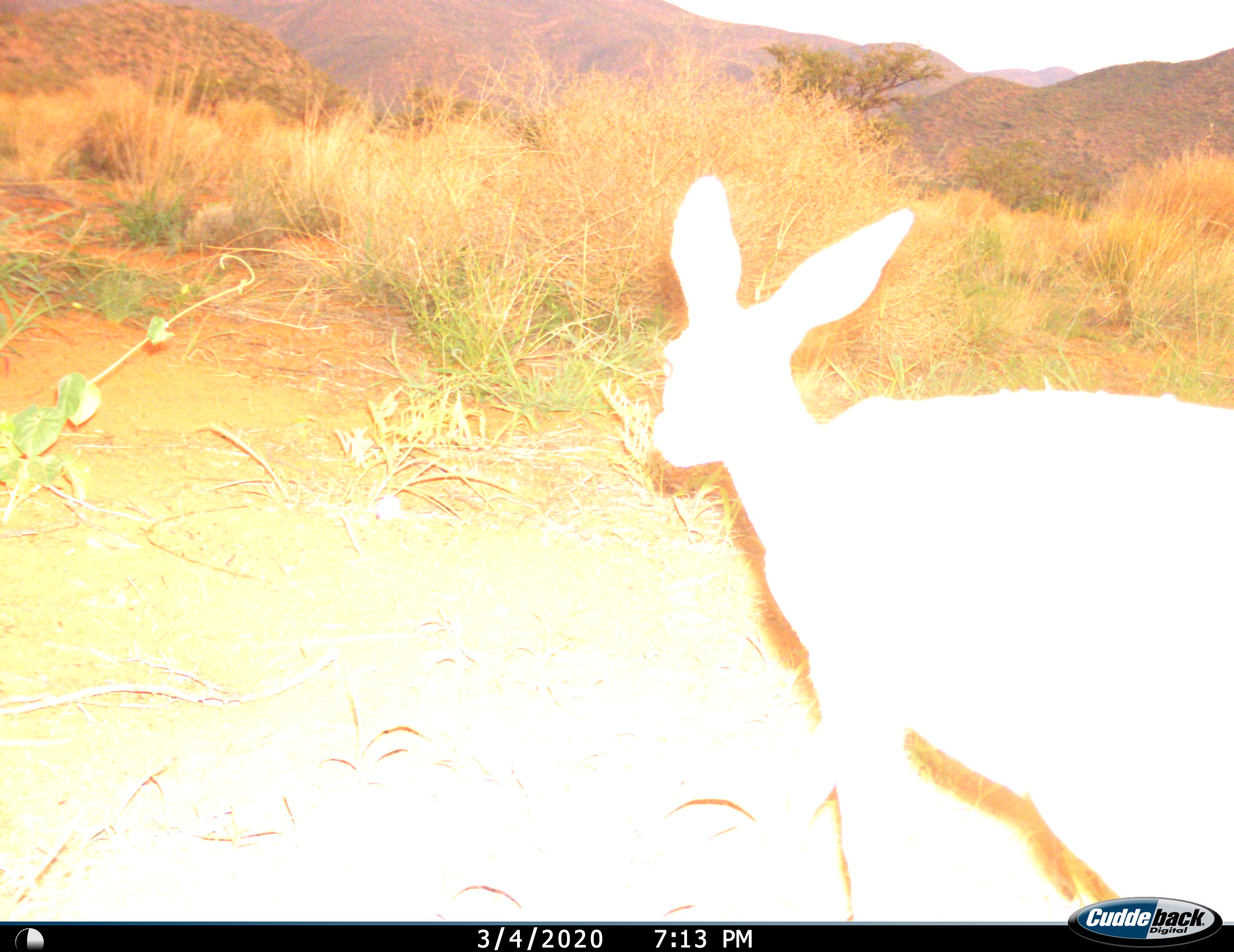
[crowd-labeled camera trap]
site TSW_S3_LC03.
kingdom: Animalia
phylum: Chordata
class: Mammalia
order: Artiodactyla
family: Bovidae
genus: Raphicerus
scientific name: Raphicerus campestris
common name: steenbok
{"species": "steenbok (Raphicerus campestris)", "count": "1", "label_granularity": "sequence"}